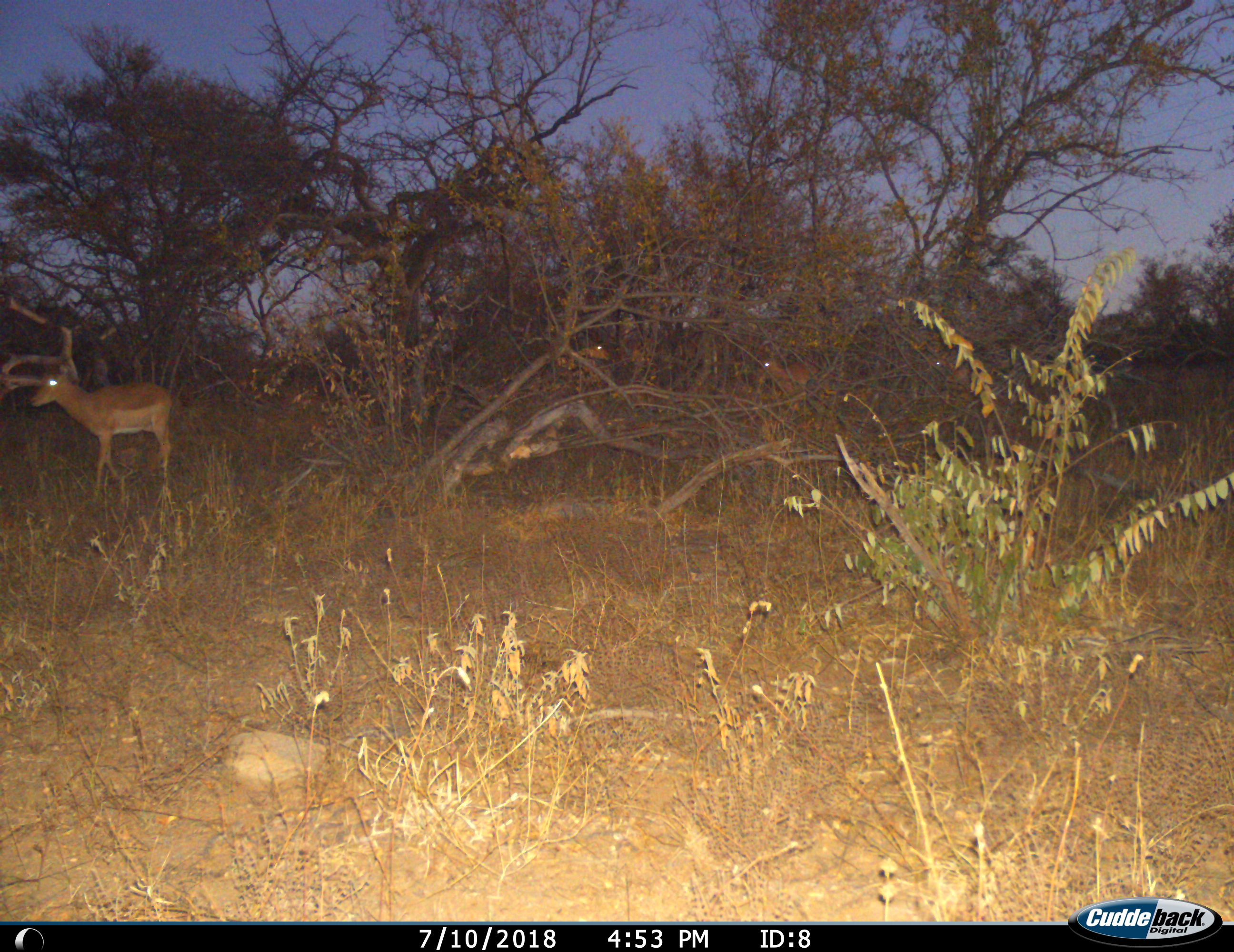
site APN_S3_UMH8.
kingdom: Animalia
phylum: Chordata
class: Mammalia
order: Artiodactyla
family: Bovidae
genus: Aepyceros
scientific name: Aepyceros melampus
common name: impala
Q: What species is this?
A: Impala (Aepyceros melampus).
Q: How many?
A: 3.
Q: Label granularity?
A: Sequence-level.